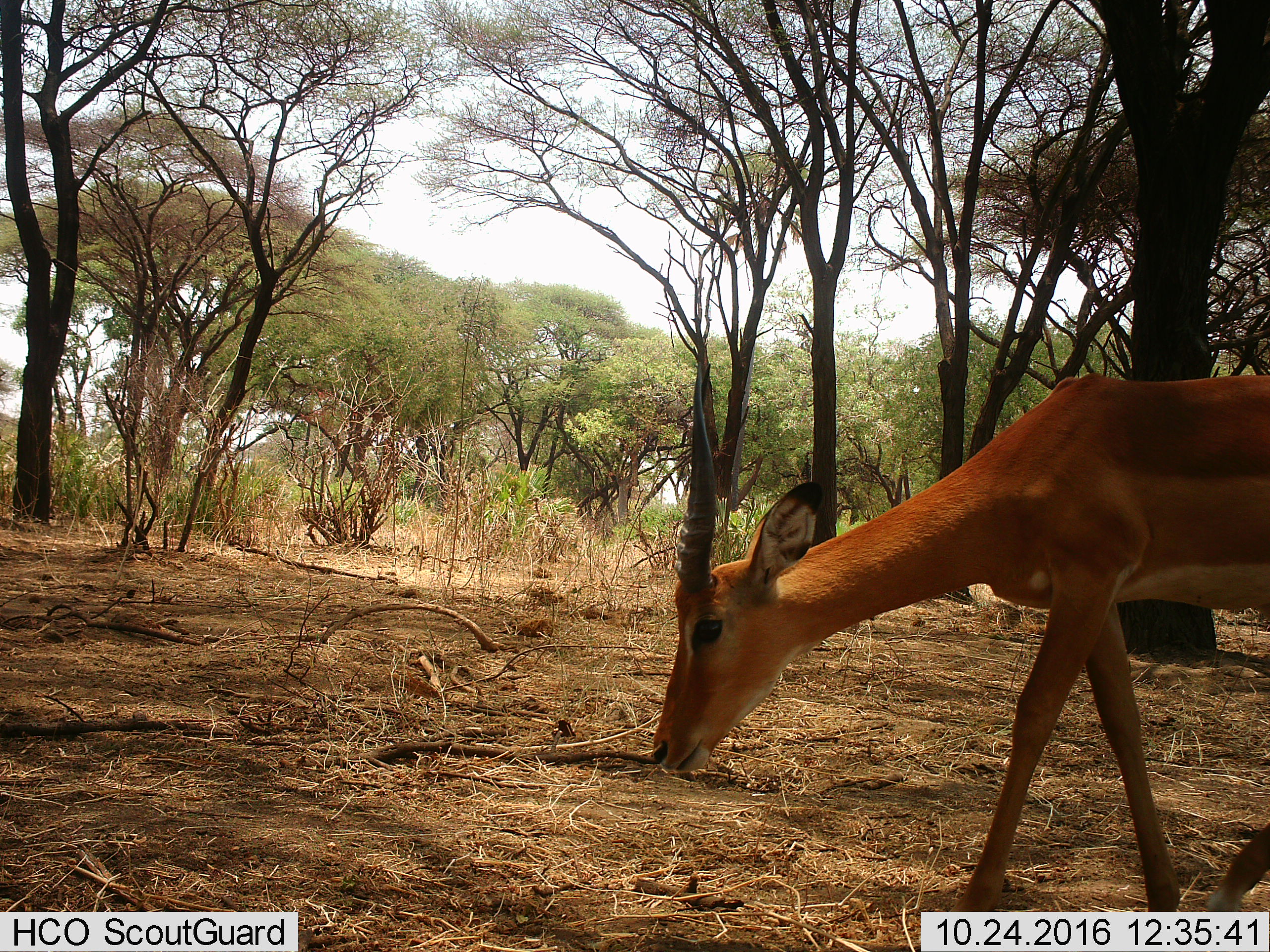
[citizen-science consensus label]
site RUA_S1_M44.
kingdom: Animalia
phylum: Chordata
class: Mammalia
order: Artiodactyla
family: Bovidae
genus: Aepyceros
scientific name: Aepyceros melampus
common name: impala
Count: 1.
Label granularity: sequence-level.